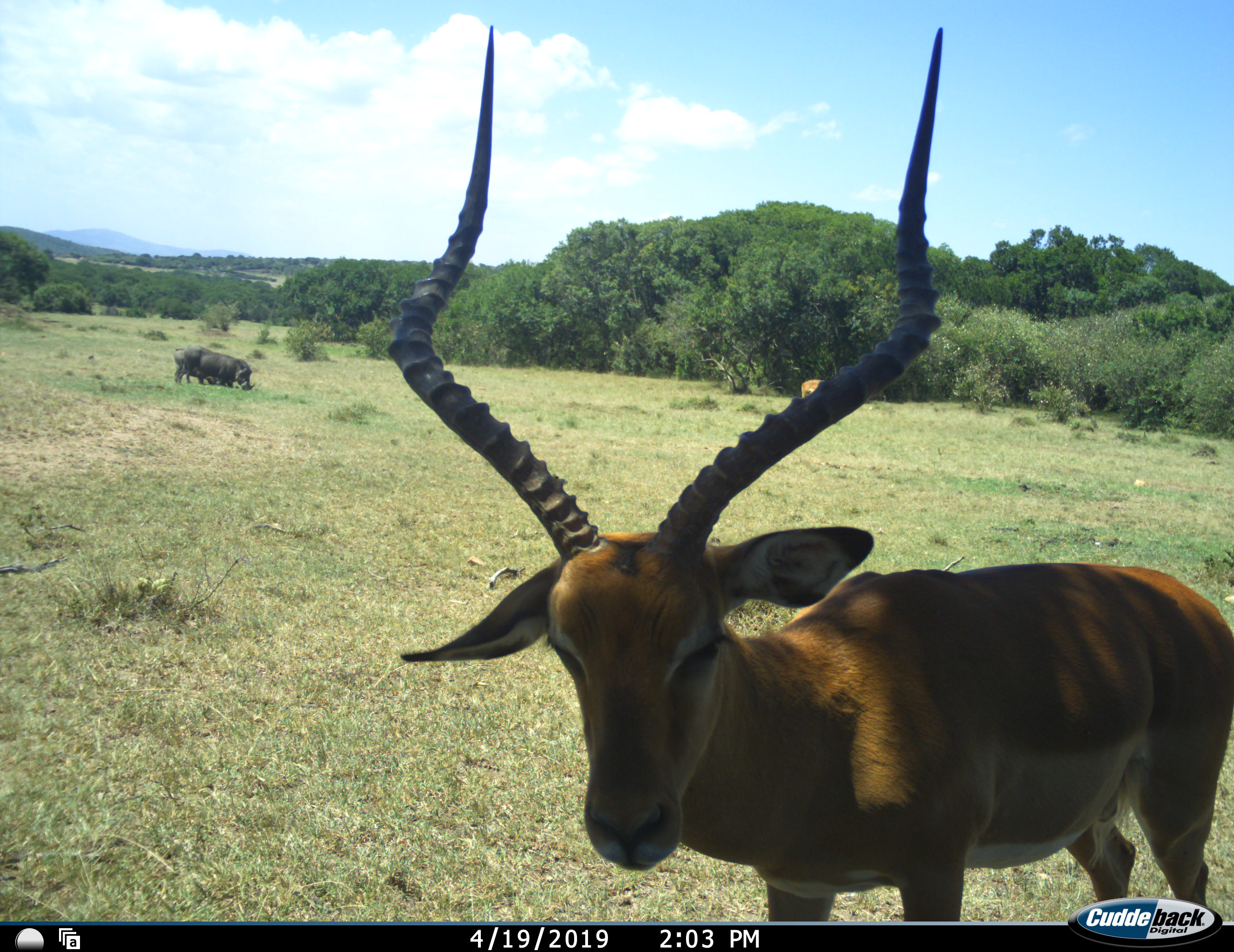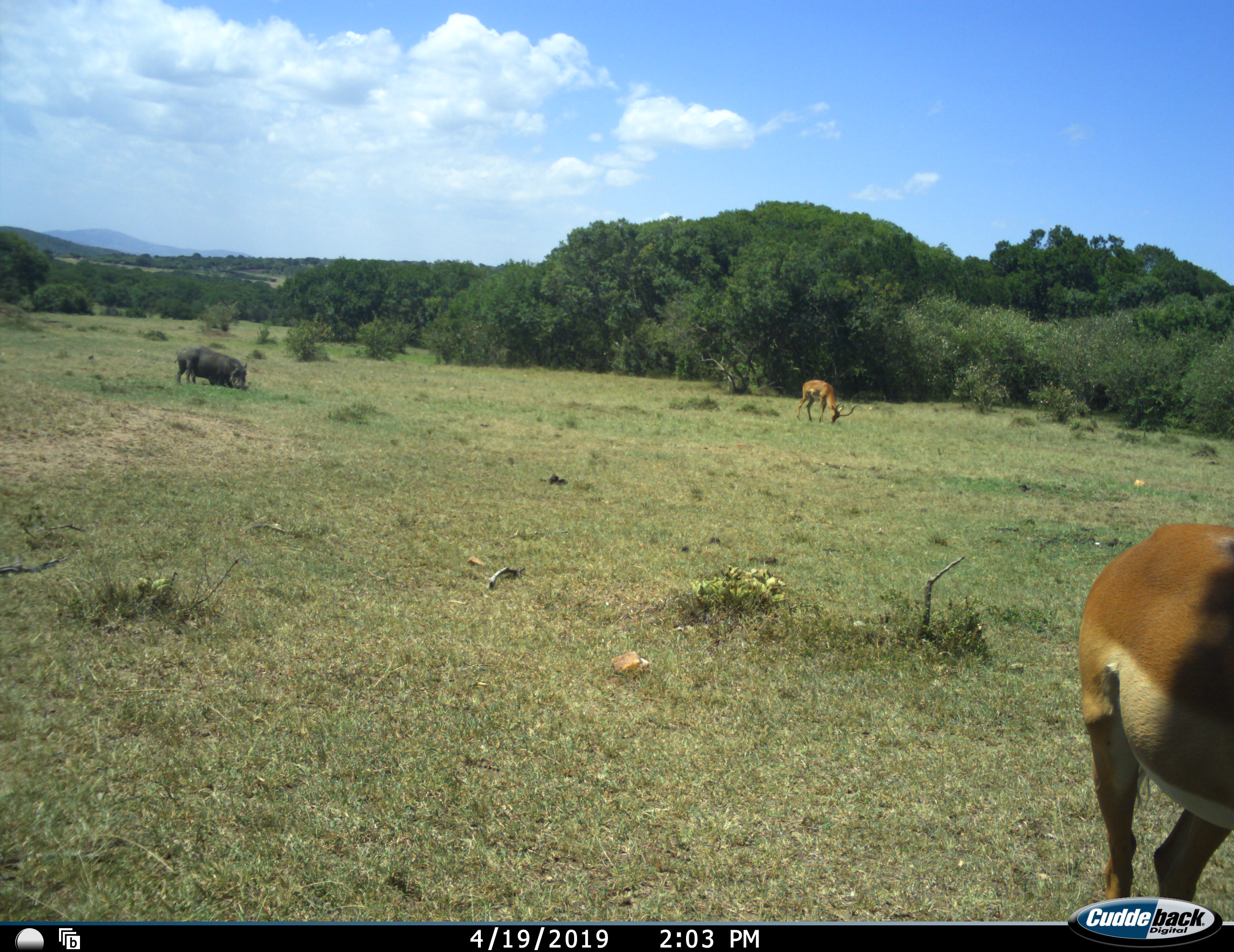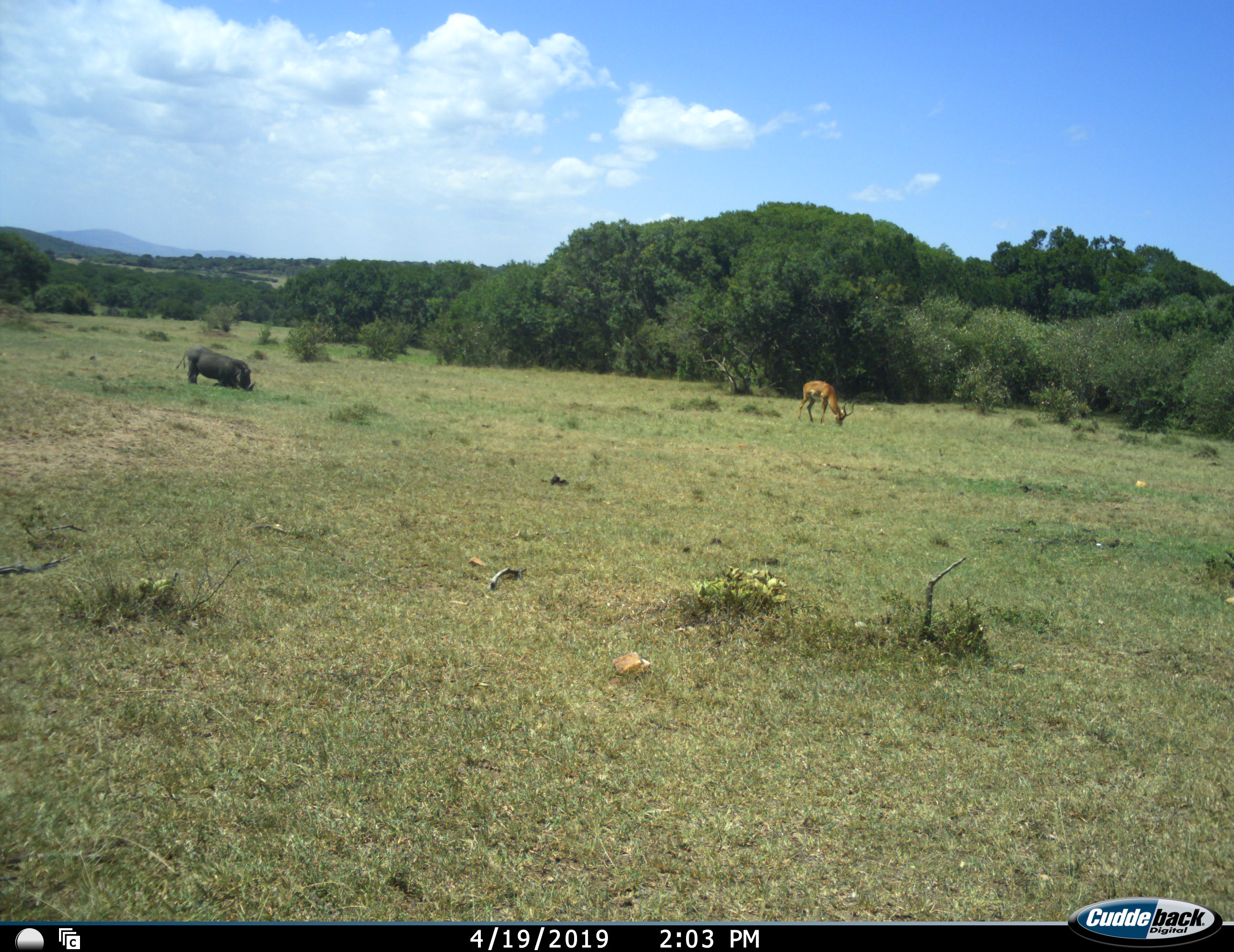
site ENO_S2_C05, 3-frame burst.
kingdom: Animalia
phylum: Chordata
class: Mammalia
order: Artiodactyla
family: Bovidae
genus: Aepyceros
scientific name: Aepyceros melampus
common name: impala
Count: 2.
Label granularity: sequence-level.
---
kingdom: Animalia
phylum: Chordata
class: Mammalia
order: Artiodactyla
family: Suidae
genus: Phacochoerus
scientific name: Phacochoerus africanus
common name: warthog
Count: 2.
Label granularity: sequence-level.